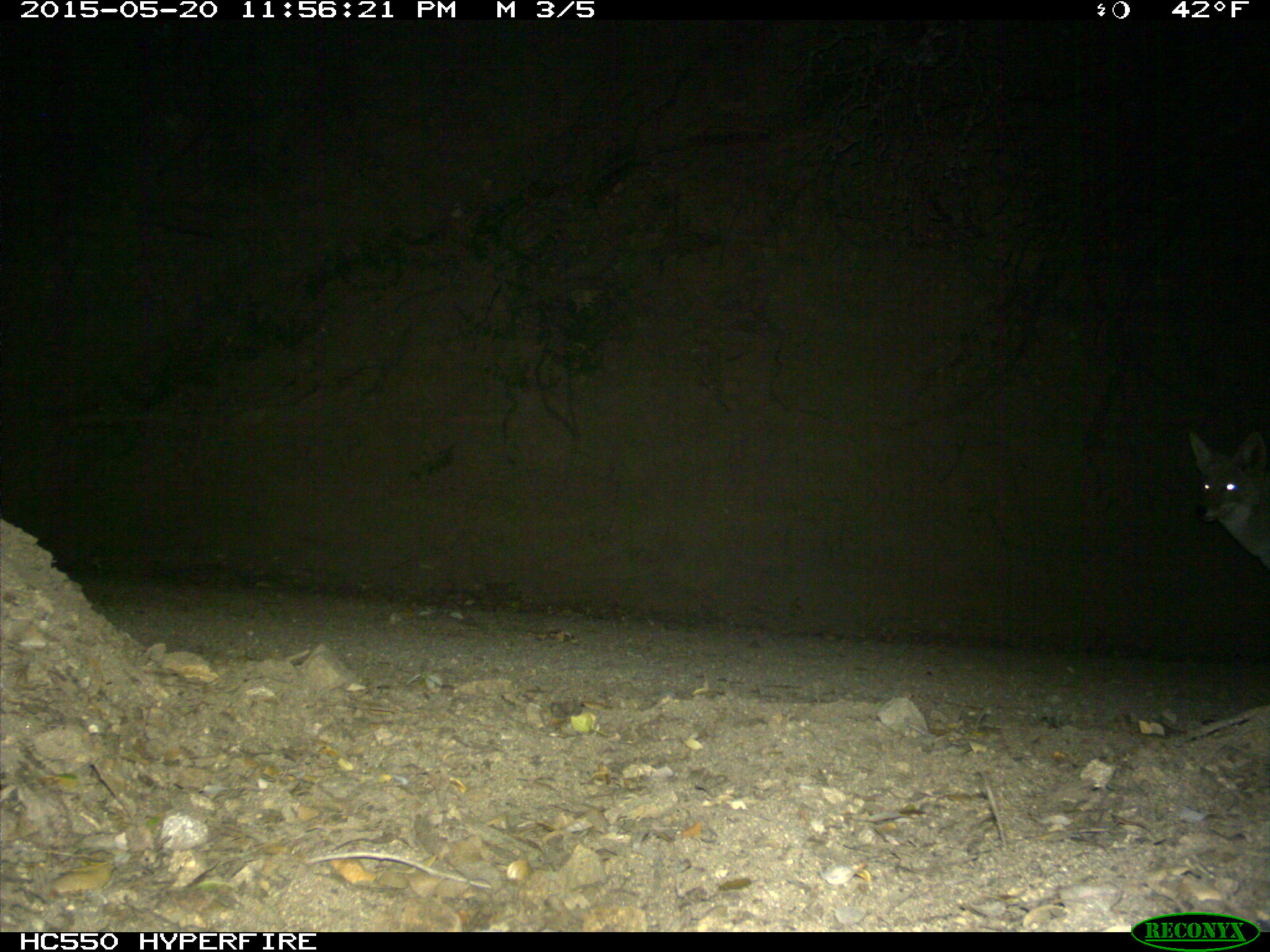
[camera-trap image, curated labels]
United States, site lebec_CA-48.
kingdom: Animalia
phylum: Chordata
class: Mammalia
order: Carnivora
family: Canidae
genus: Canis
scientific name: Canis latrans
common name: coyote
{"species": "Canis latrans (coyote)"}